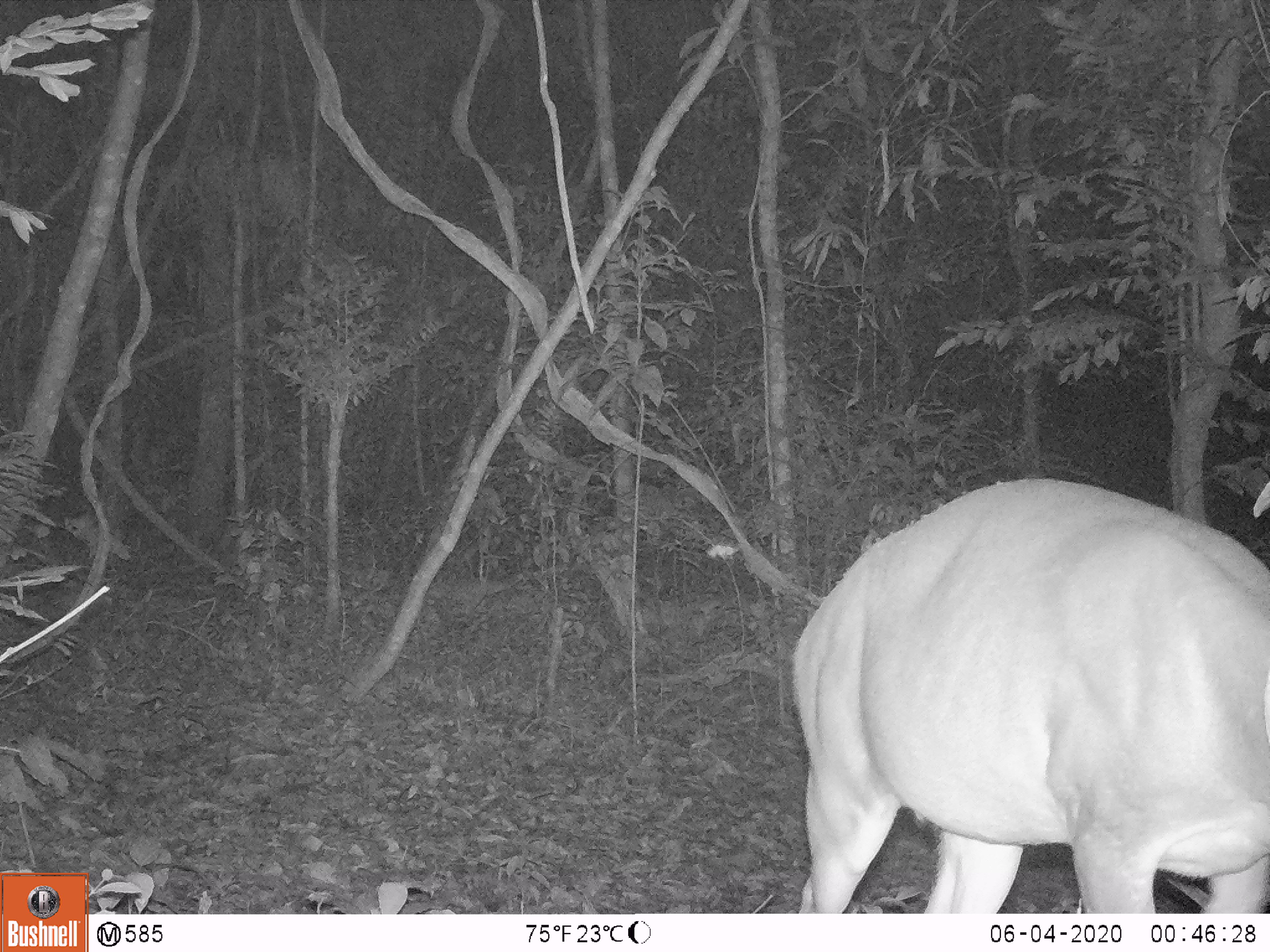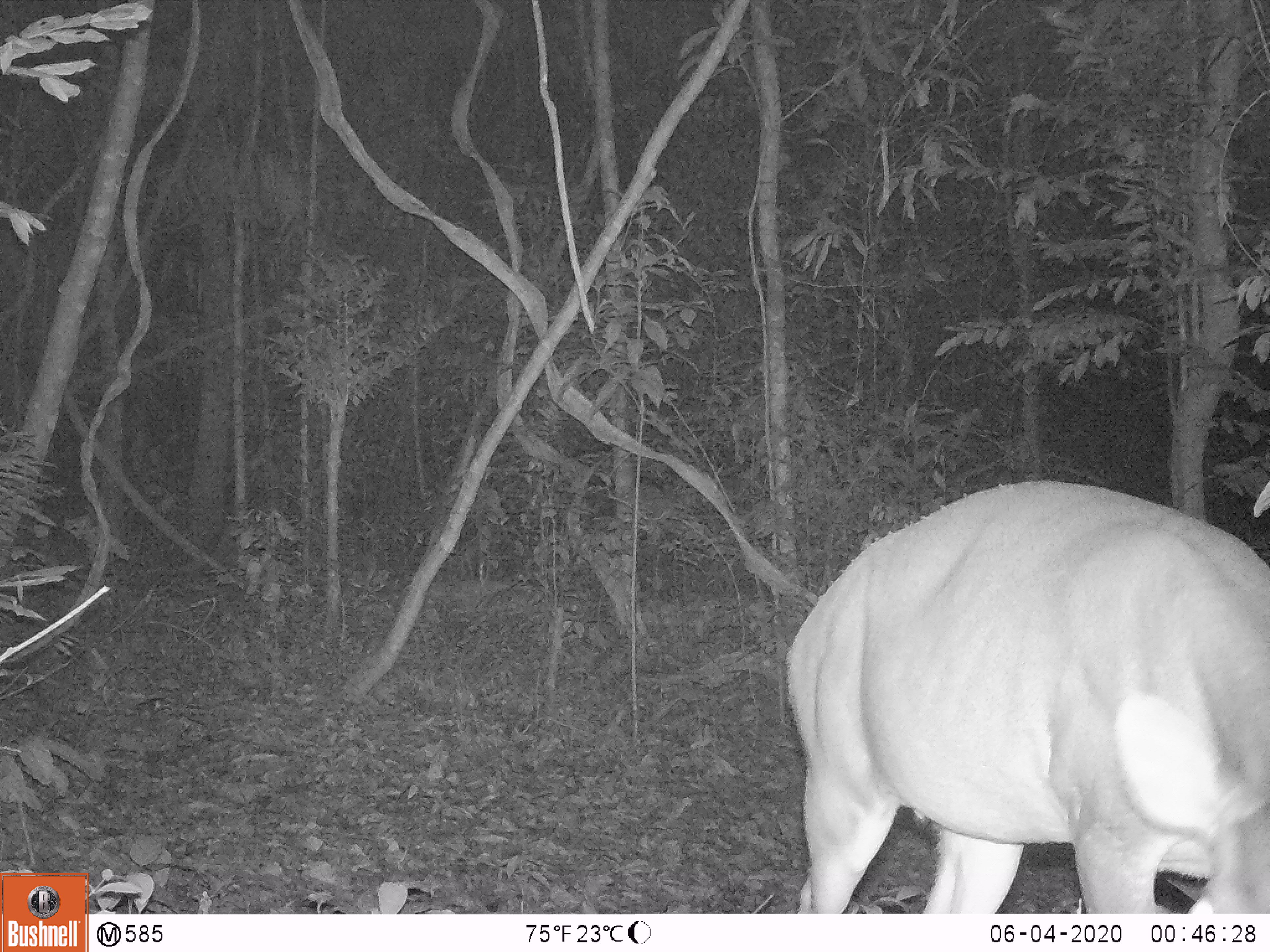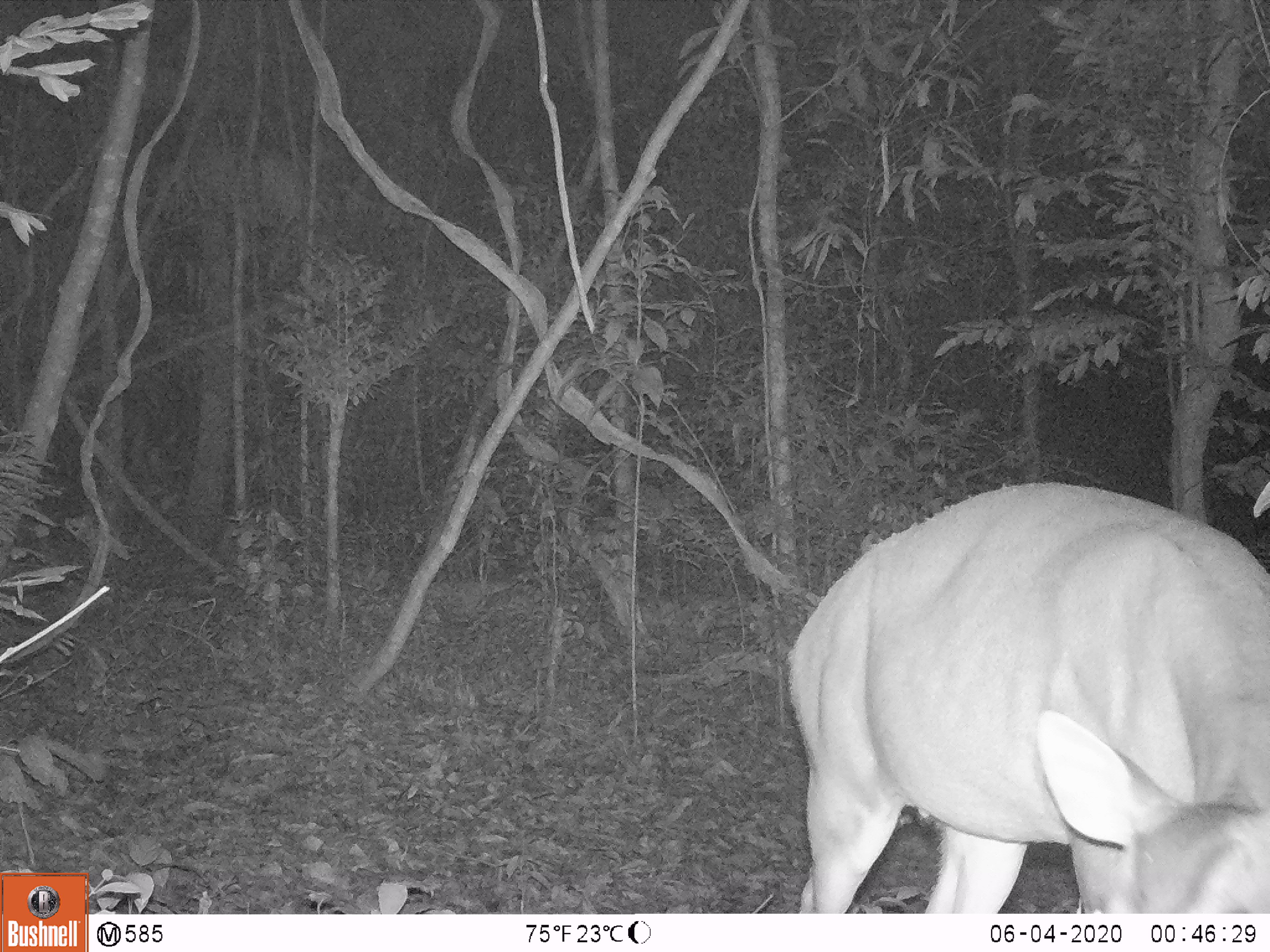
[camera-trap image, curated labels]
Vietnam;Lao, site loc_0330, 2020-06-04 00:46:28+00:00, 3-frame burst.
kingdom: Animalia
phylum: Chordata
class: Mammalia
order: Artiodactyla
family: Cervidae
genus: Muntiacus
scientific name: Muntiacus vuquangensis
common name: large-antlered muntjac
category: large antlered muntjac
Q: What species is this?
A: Large antlered muntjac (large-antlered muntjac) (Muntiacus vuquangensis).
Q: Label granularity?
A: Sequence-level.